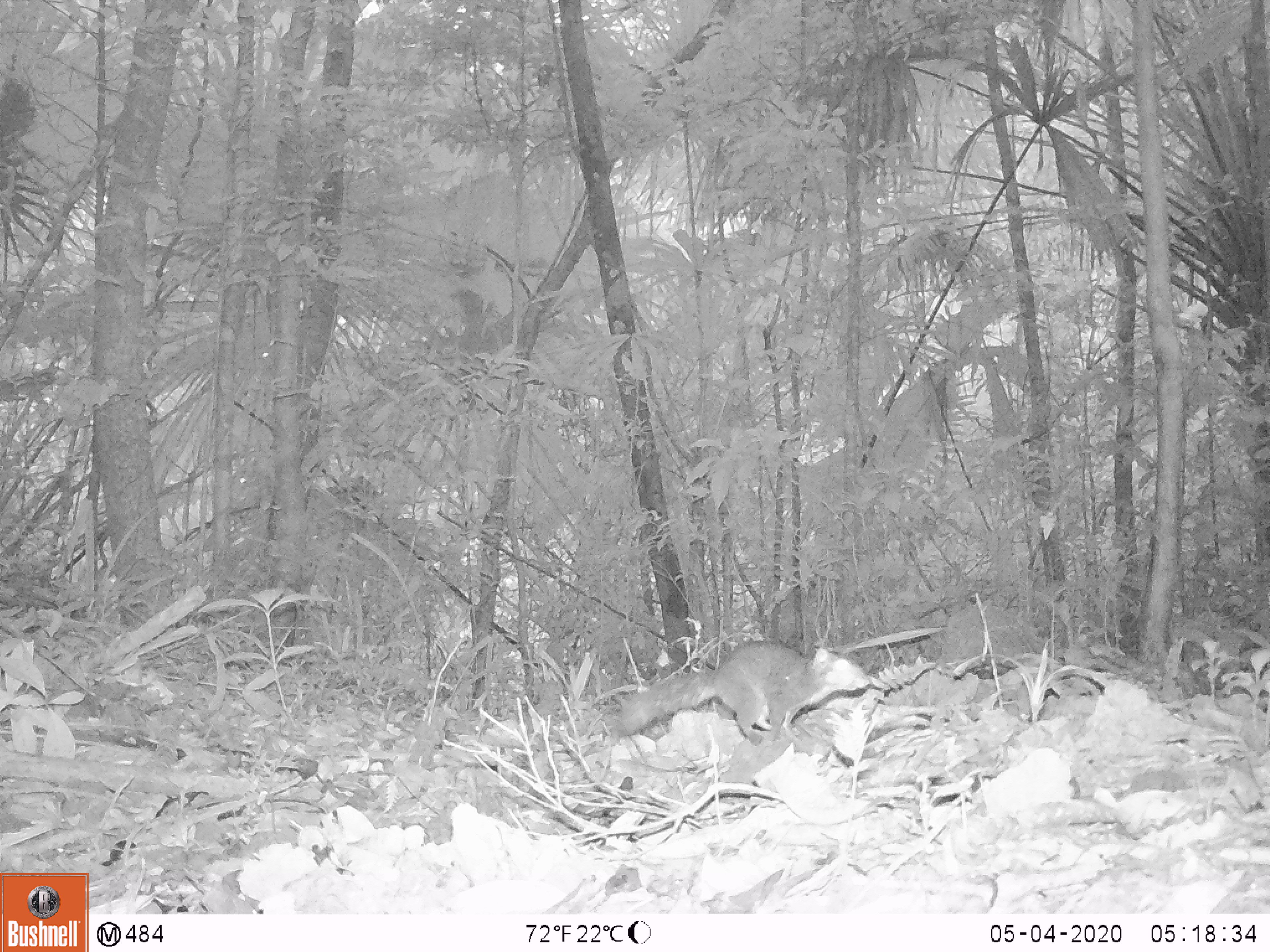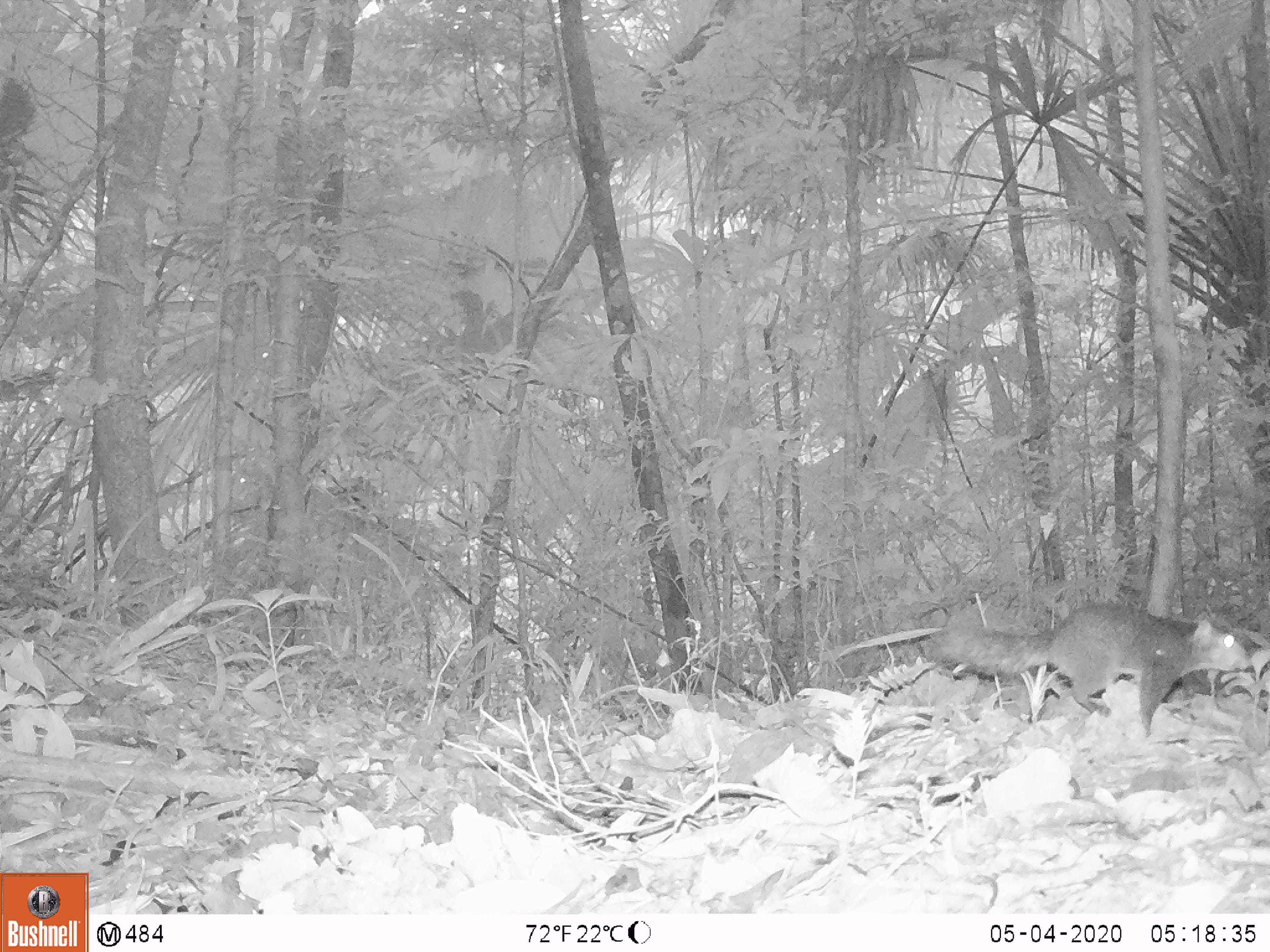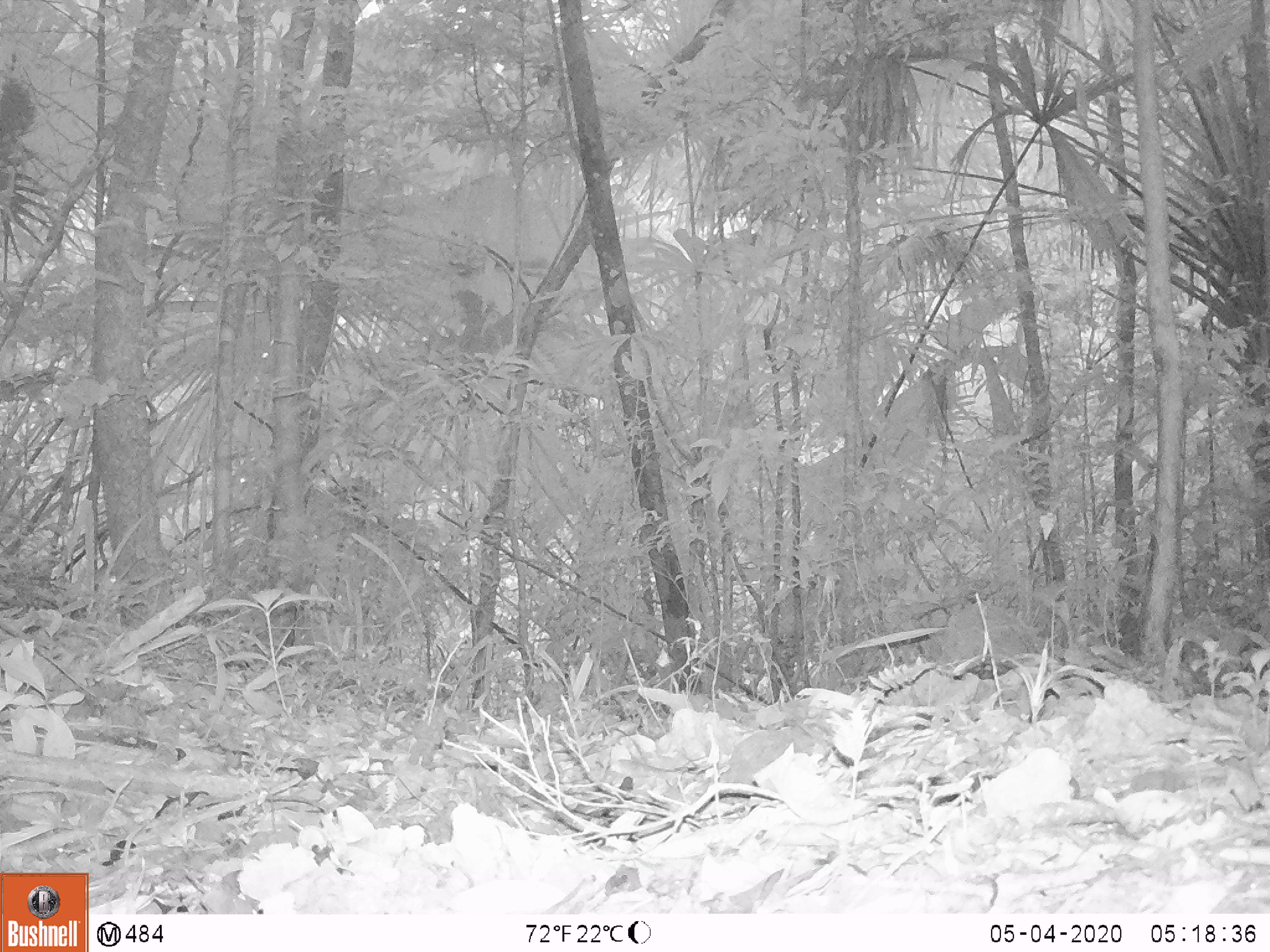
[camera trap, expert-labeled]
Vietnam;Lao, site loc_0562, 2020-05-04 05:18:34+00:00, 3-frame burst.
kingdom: Animalia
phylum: Chordata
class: Mammalia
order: Rodentia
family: Sciuridae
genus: Dremomys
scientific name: Dremomys rufigenis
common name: red-cheeked squirrel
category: red cheeked squirrel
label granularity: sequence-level